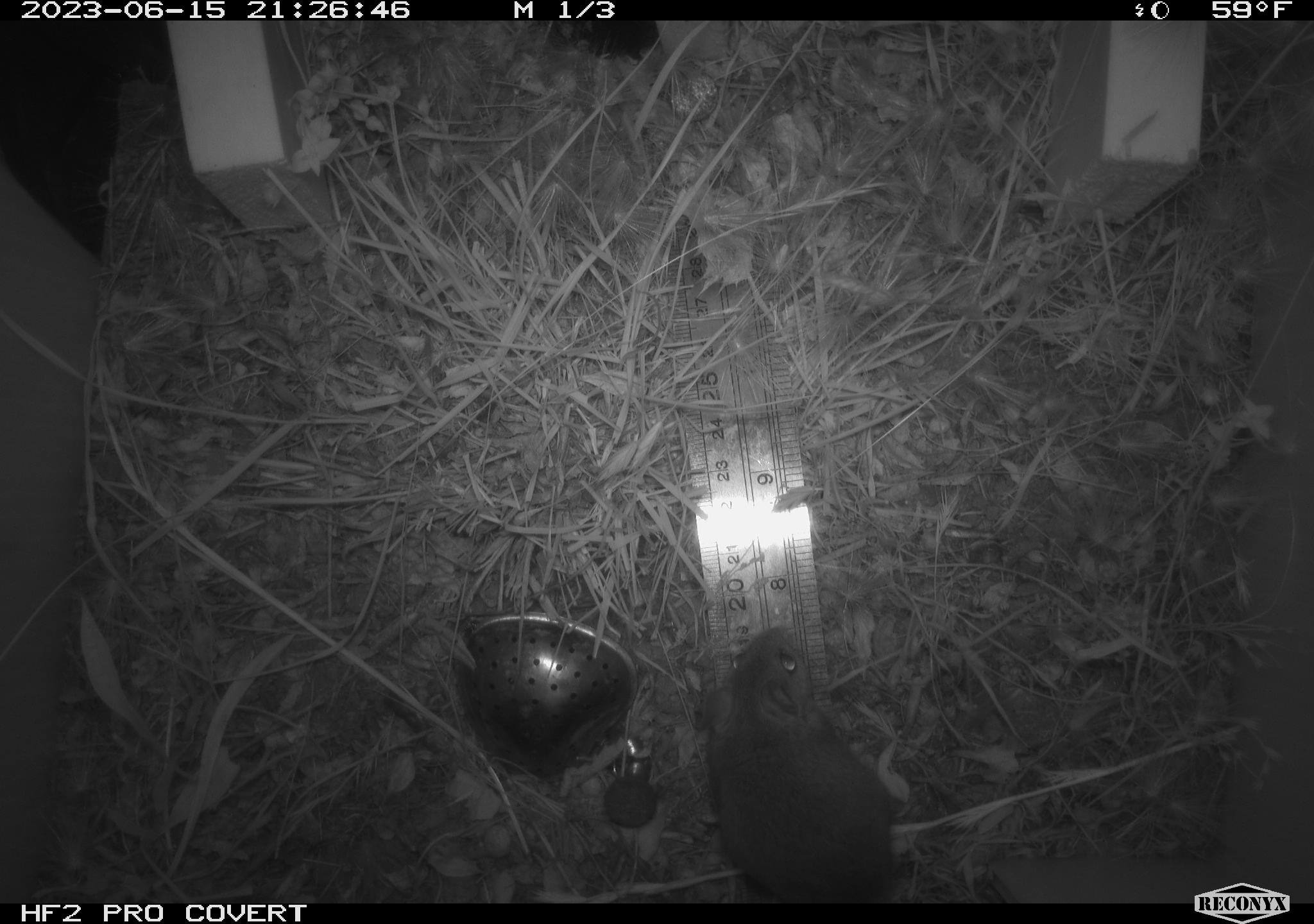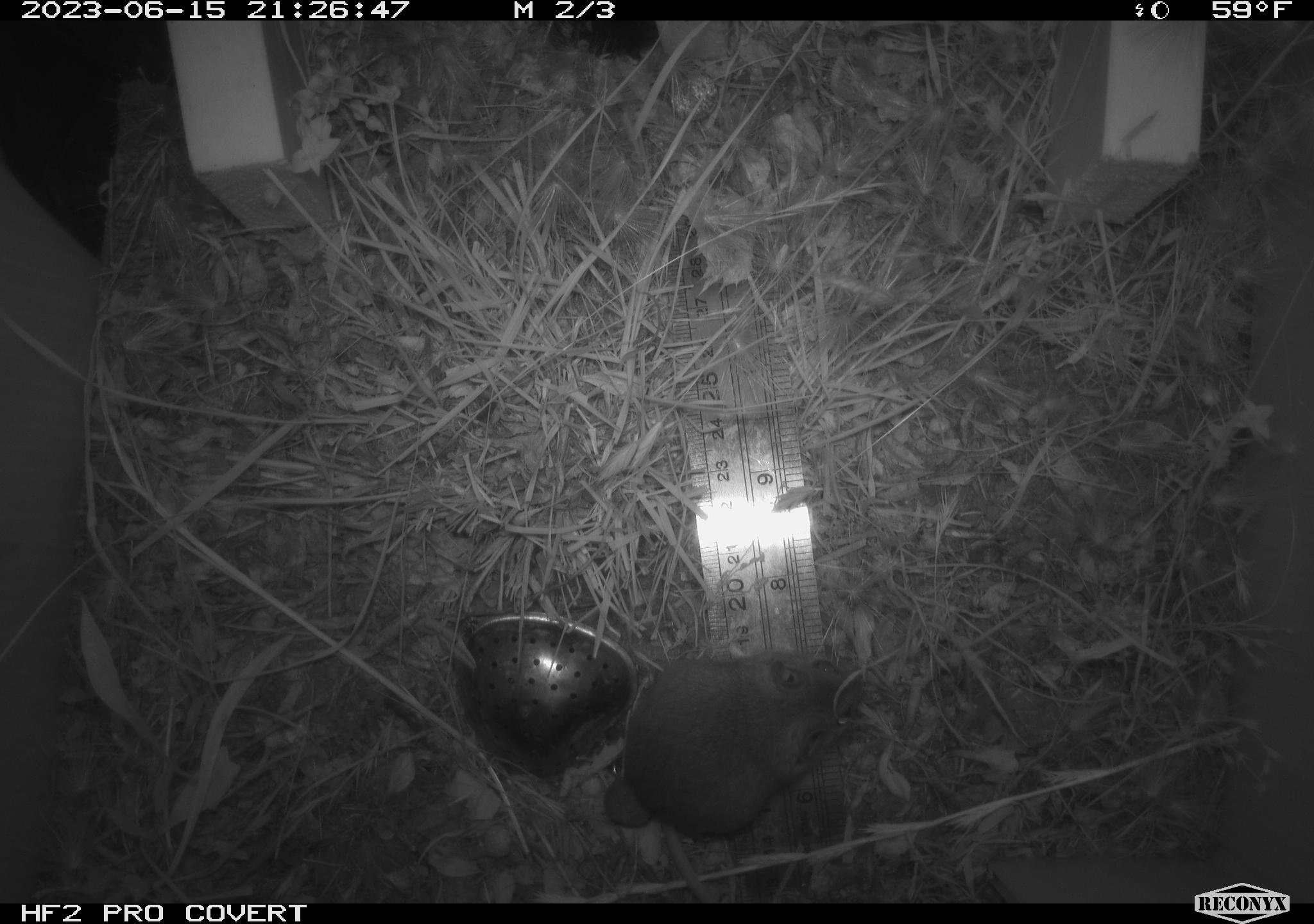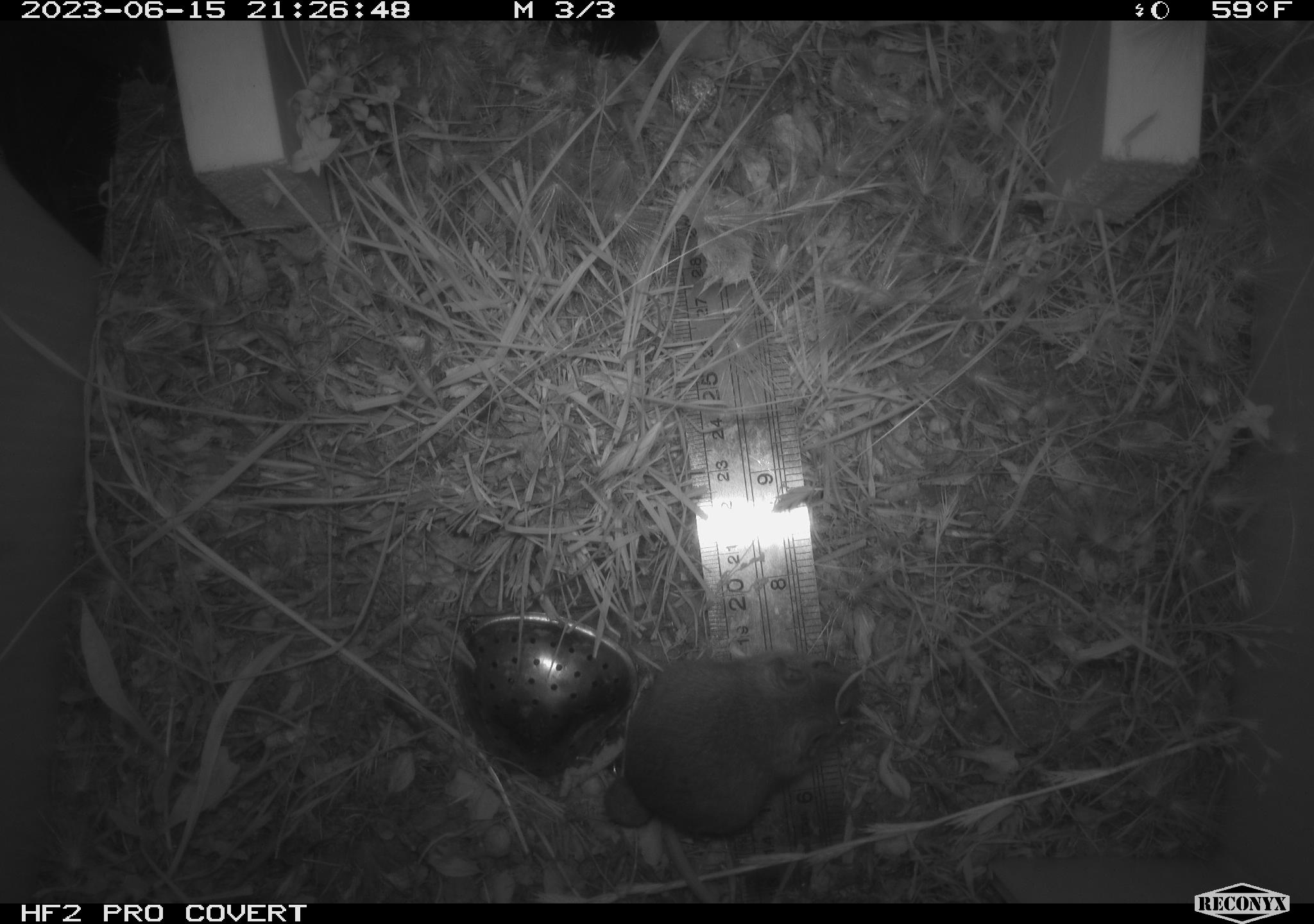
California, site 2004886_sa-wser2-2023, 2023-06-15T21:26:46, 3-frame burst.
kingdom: Animalia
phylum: Chordata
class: Mammalia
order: Rodentia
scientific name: Rodentia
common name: mouse species